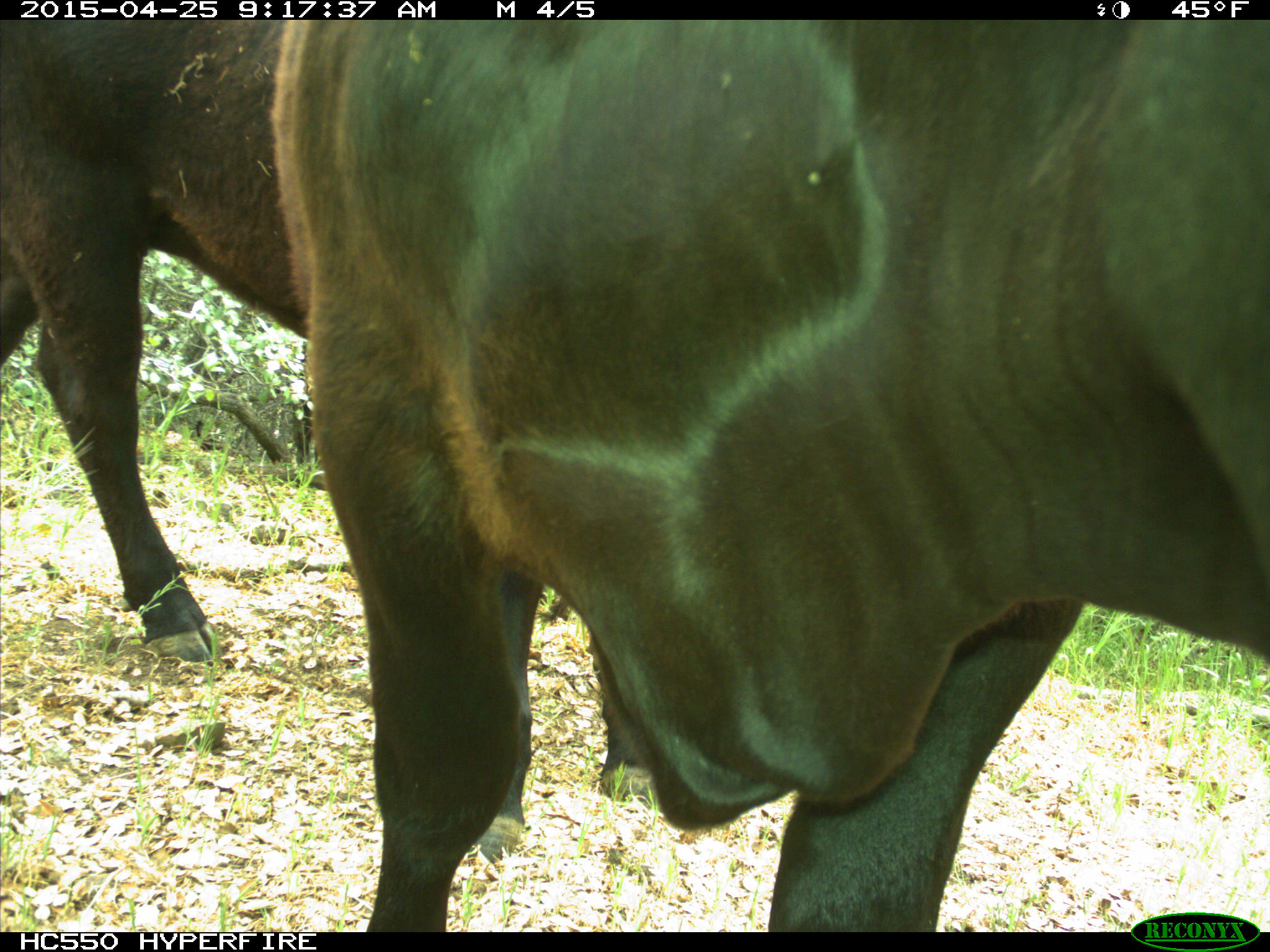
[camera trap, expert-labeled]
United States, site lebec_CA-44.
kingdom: Animalia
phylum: Chordata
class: Mammalia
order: Artiodactyla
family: Suidae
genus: Sus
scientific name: Sus scrofa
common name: wild boar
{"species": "Sus scrofa (wild boar)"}